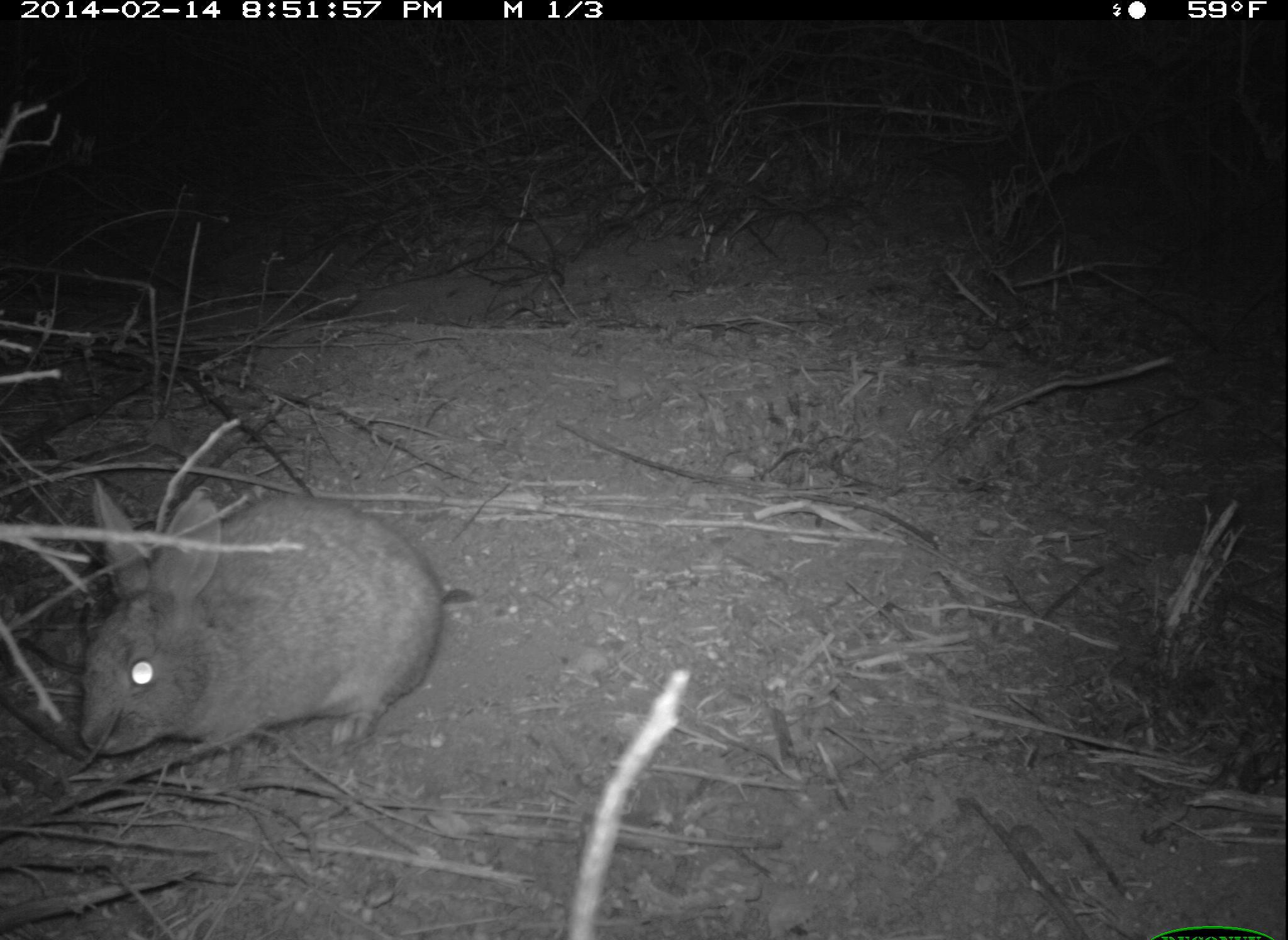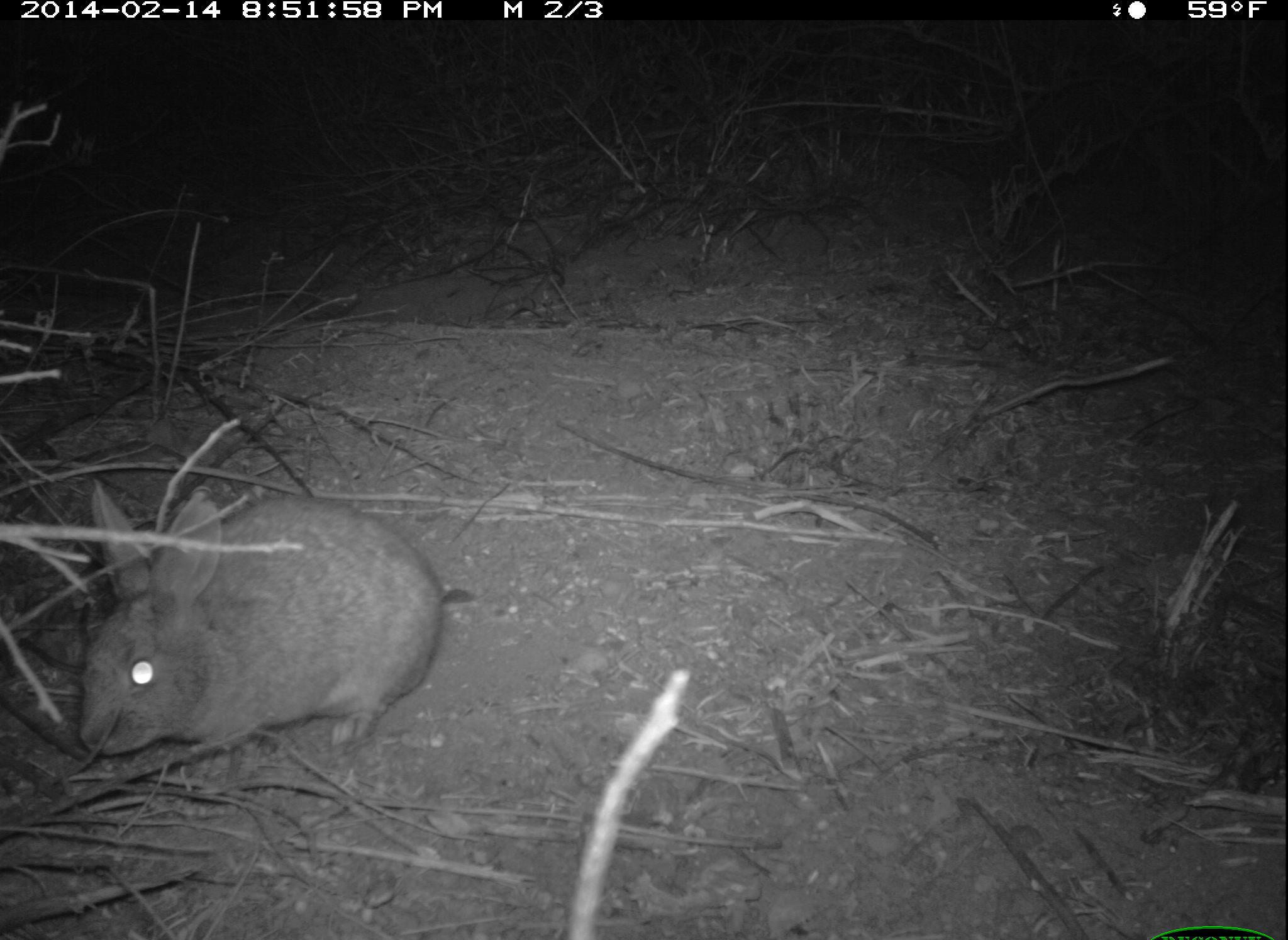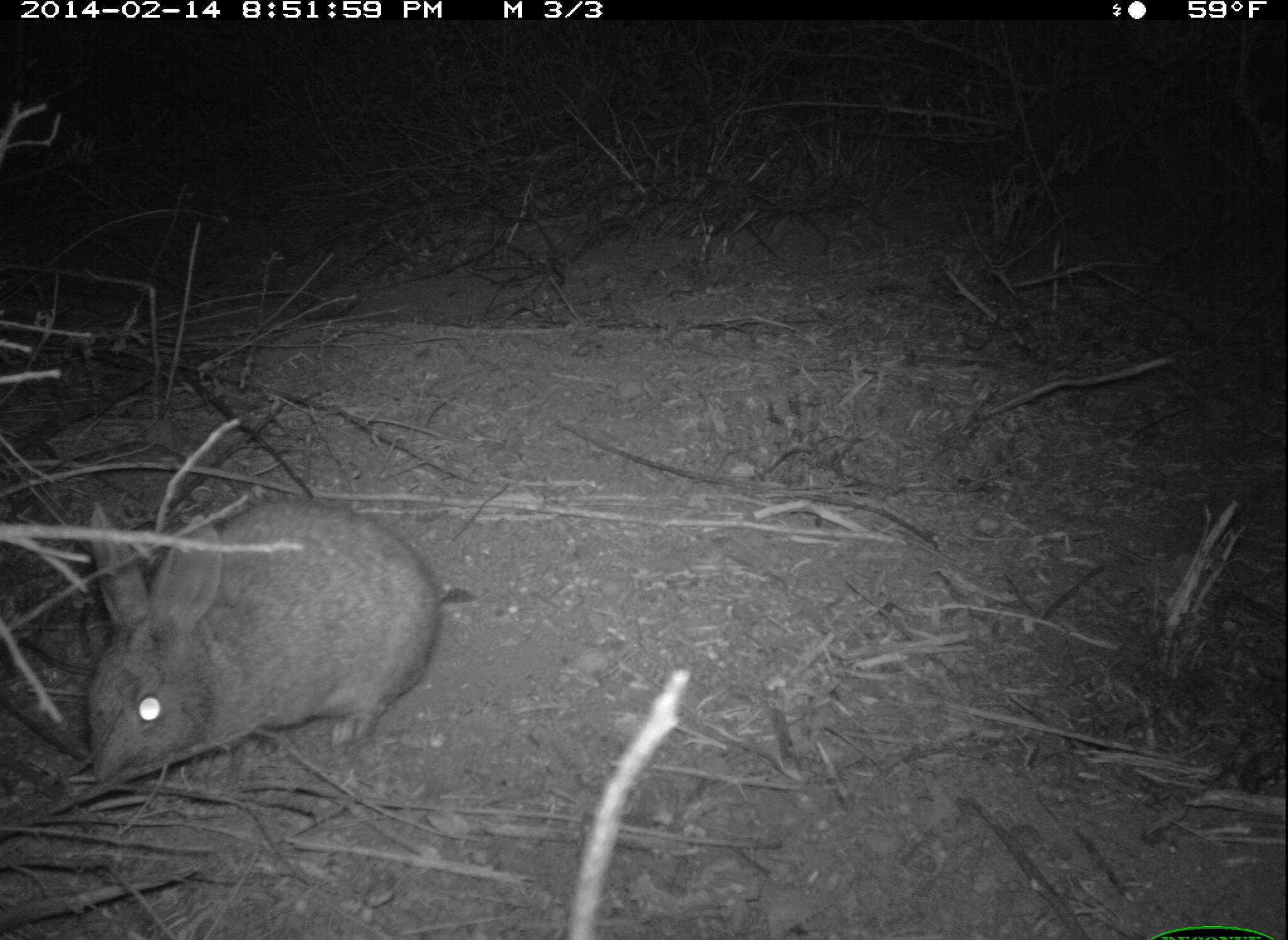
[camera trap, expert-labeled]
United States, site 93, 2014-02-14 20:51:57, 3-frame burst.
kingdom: Animalia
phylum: Chordata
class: Mammalia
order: Lagomorpha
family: Leporidae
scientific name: Leporidae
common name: rabbits and hares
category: rabbit